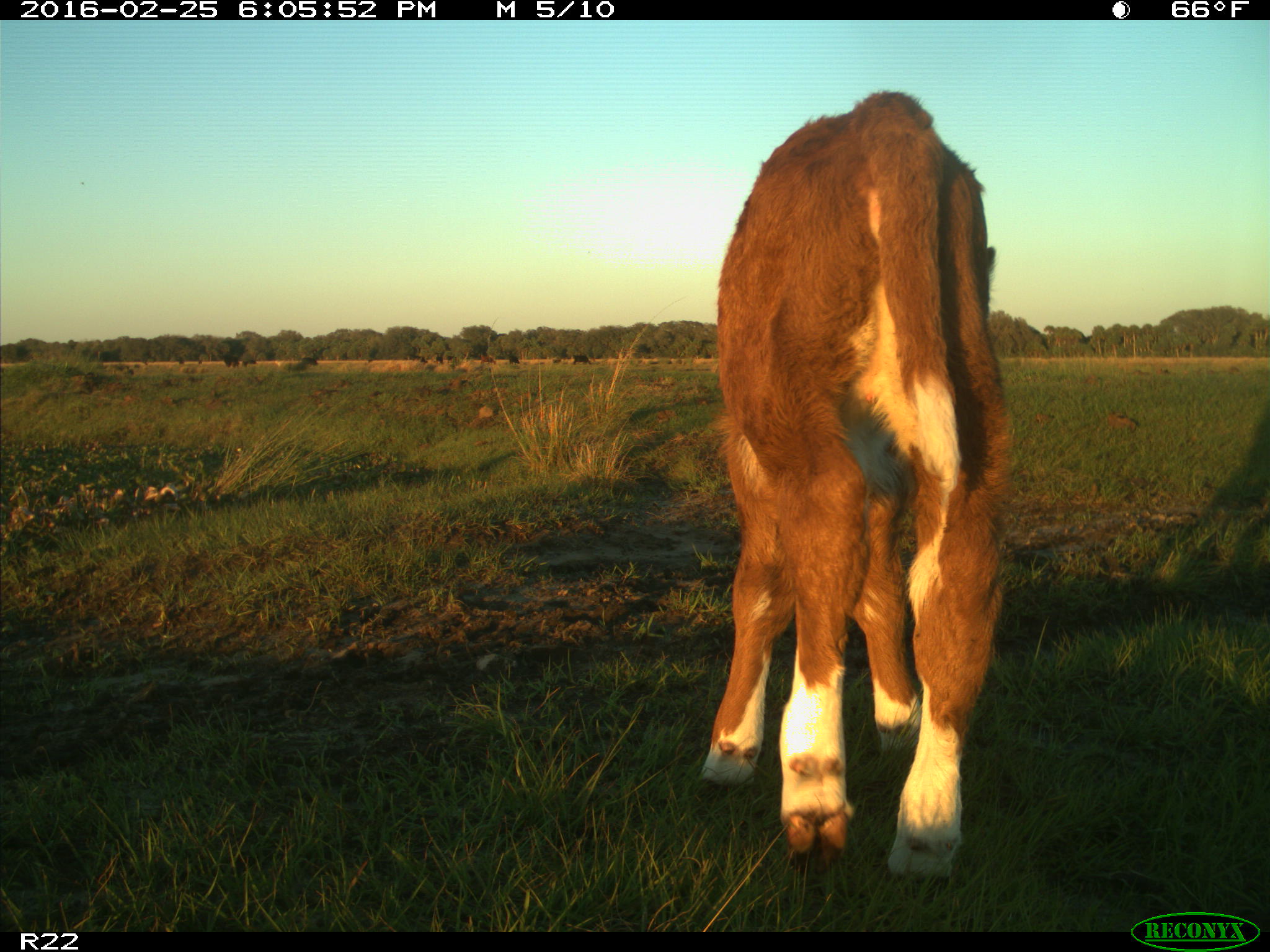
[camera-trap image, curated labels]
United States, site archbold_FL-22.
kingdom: Animalia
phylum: Chordata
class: Mammalia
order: Artiodactyla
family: Bovidae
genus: Bos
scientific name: Bos taurus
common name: domestic cow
Bos taurus (domestic cow).